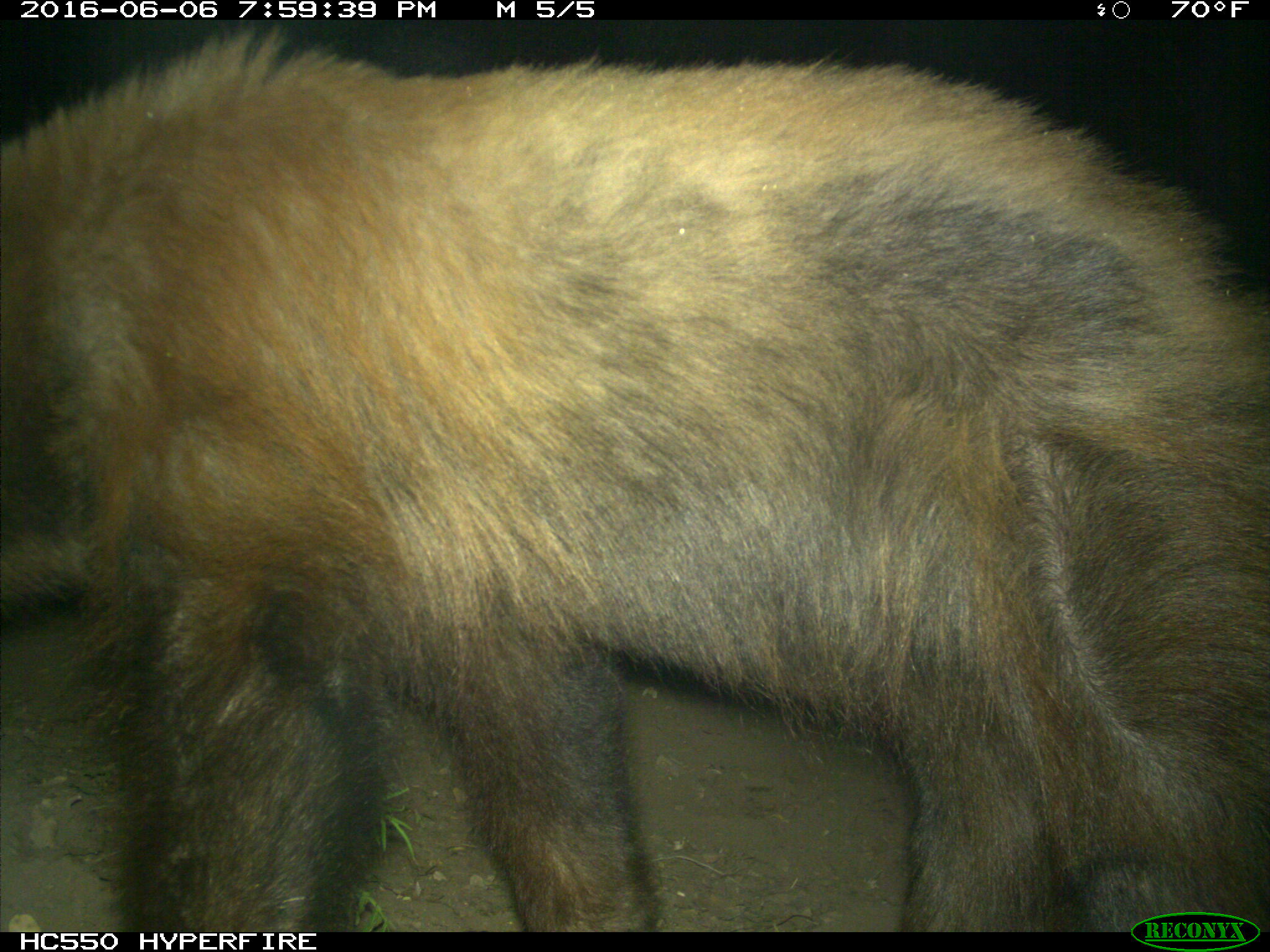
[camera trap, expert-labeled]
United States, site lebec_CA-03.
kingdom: Animalia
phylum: Chordata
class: Mammalia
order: Carnivora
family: Ursidae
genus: Ursus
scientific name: Ursus americanus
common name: american black bear